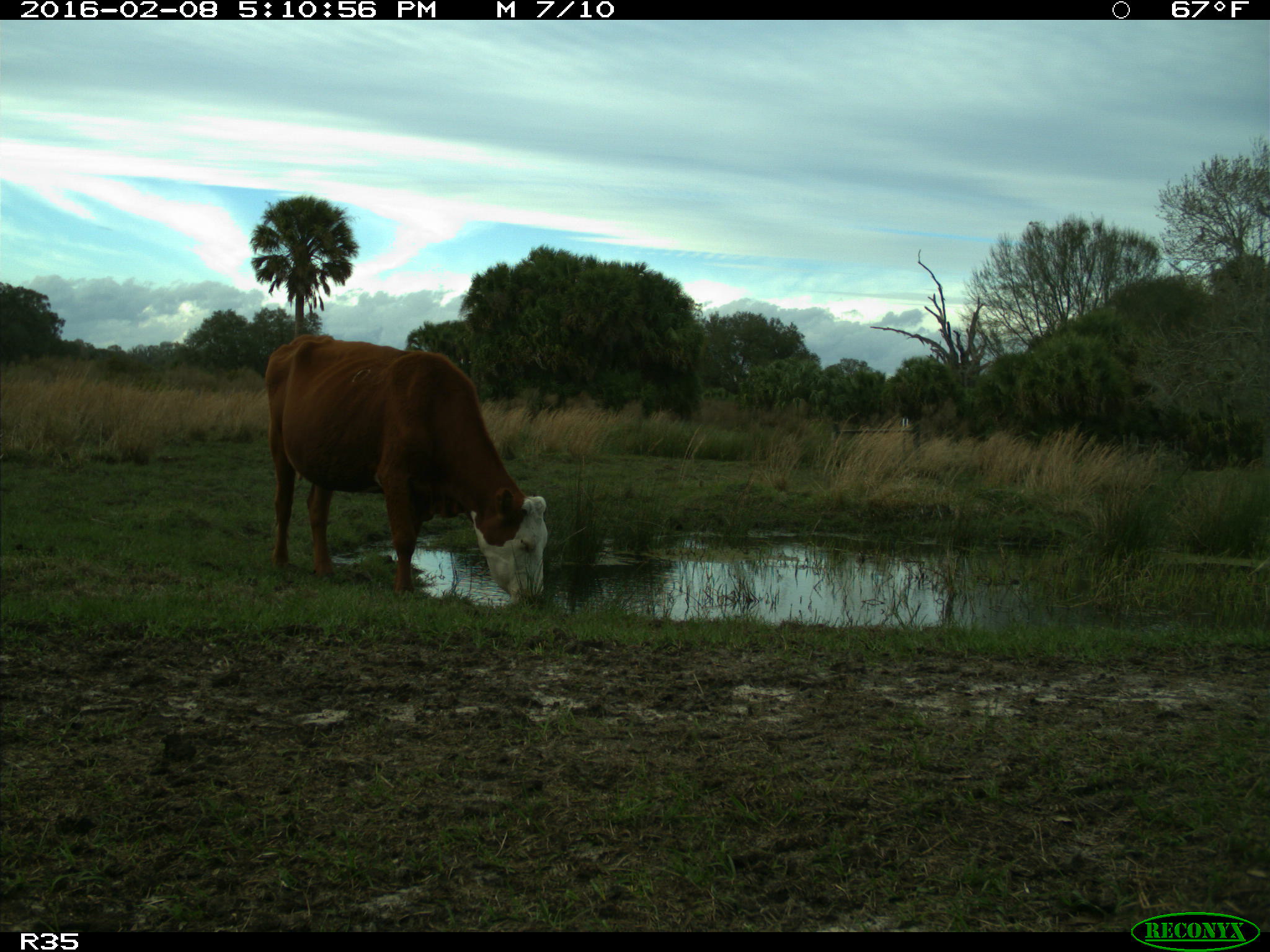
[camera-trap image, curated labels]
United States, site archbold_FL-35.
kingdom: Animalia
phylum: Chordata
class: Mammalia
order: Artiodactyla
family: Bovidae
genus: Bos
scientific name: Bos taurus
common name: domestic cow